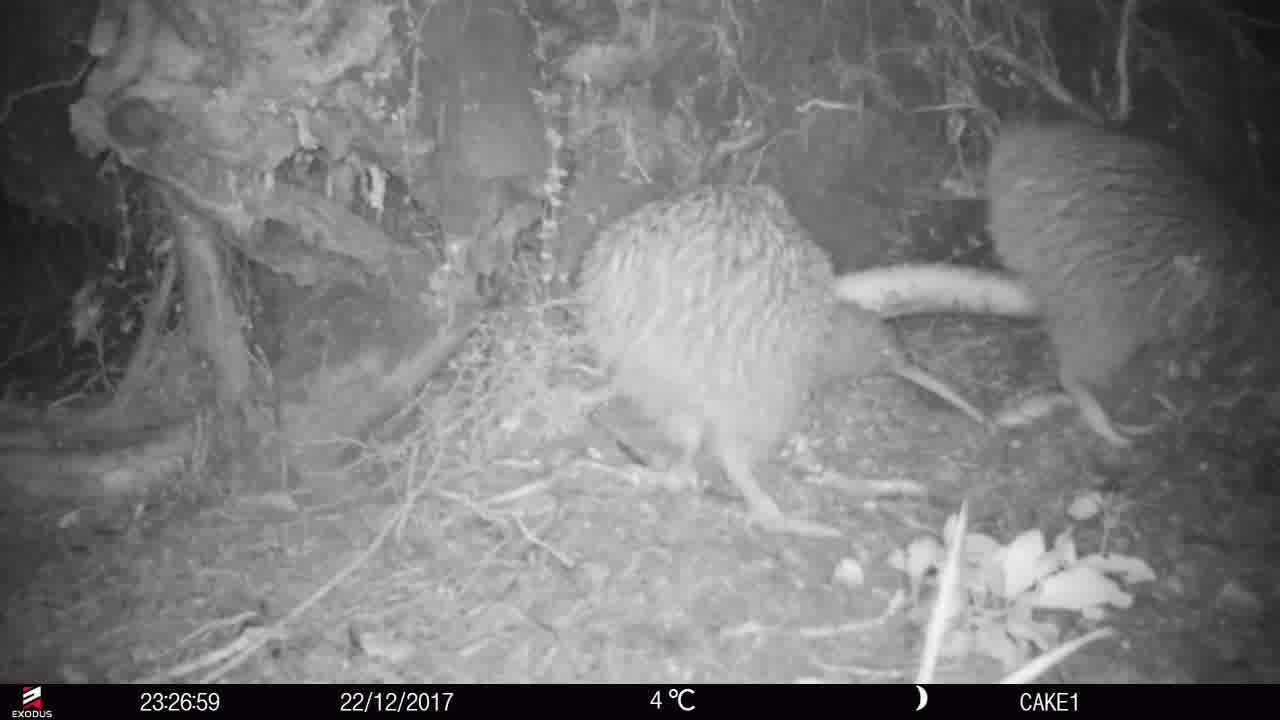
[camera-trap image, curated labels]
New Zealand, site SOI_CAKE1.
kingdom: Animalia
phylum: Chordata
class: Aves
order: Apterygiformes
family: Apterygidae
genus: Apteryx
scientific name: Apteryx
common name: kiwi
Kiwi (Apteryx).